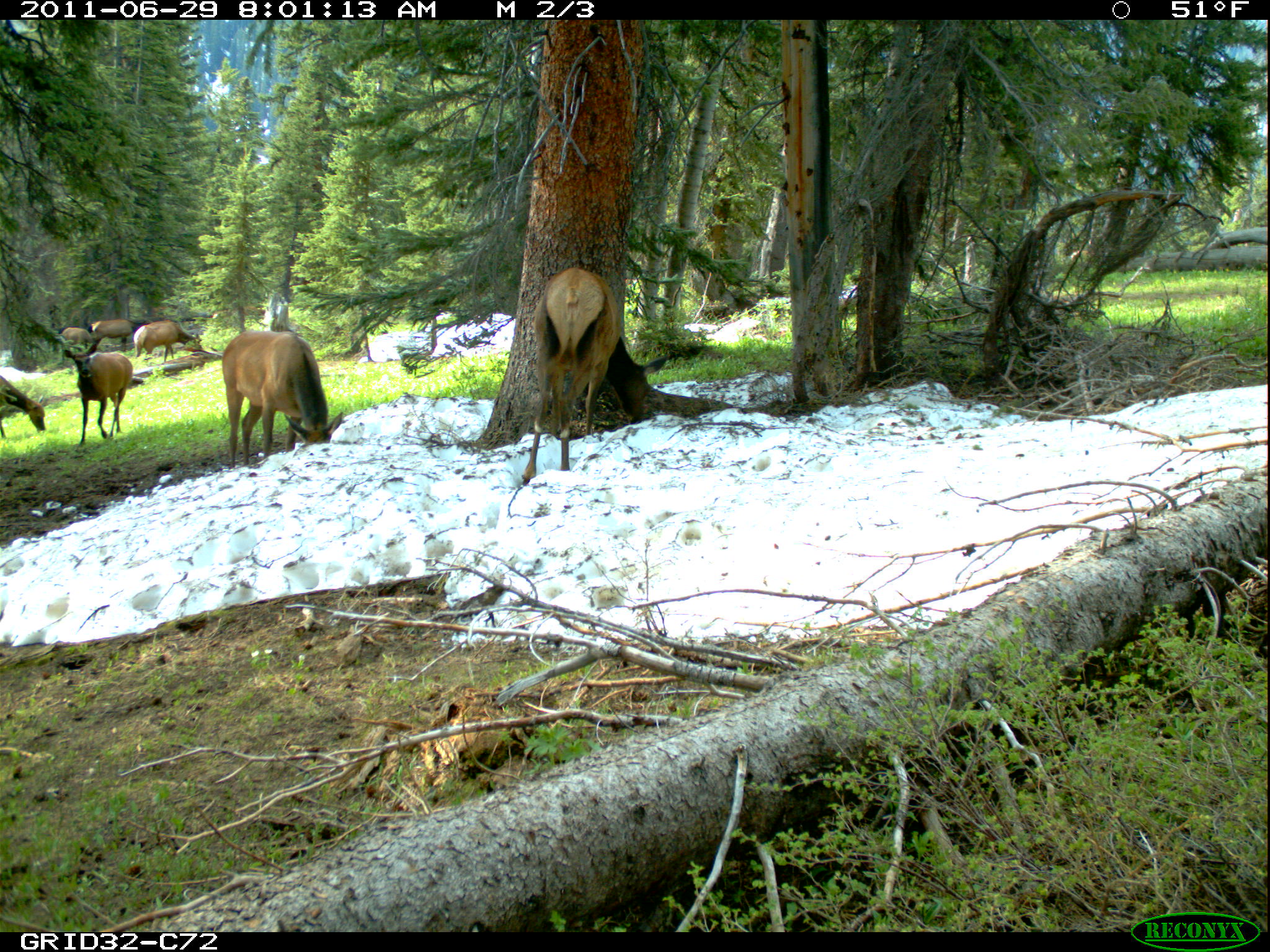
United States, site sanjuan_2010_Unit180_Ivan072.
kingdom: Animalia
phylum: Chordata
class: Mammalia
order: Artiodactyla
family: Cervidae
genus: Cervus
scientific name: Cervus elaphus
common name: red deer